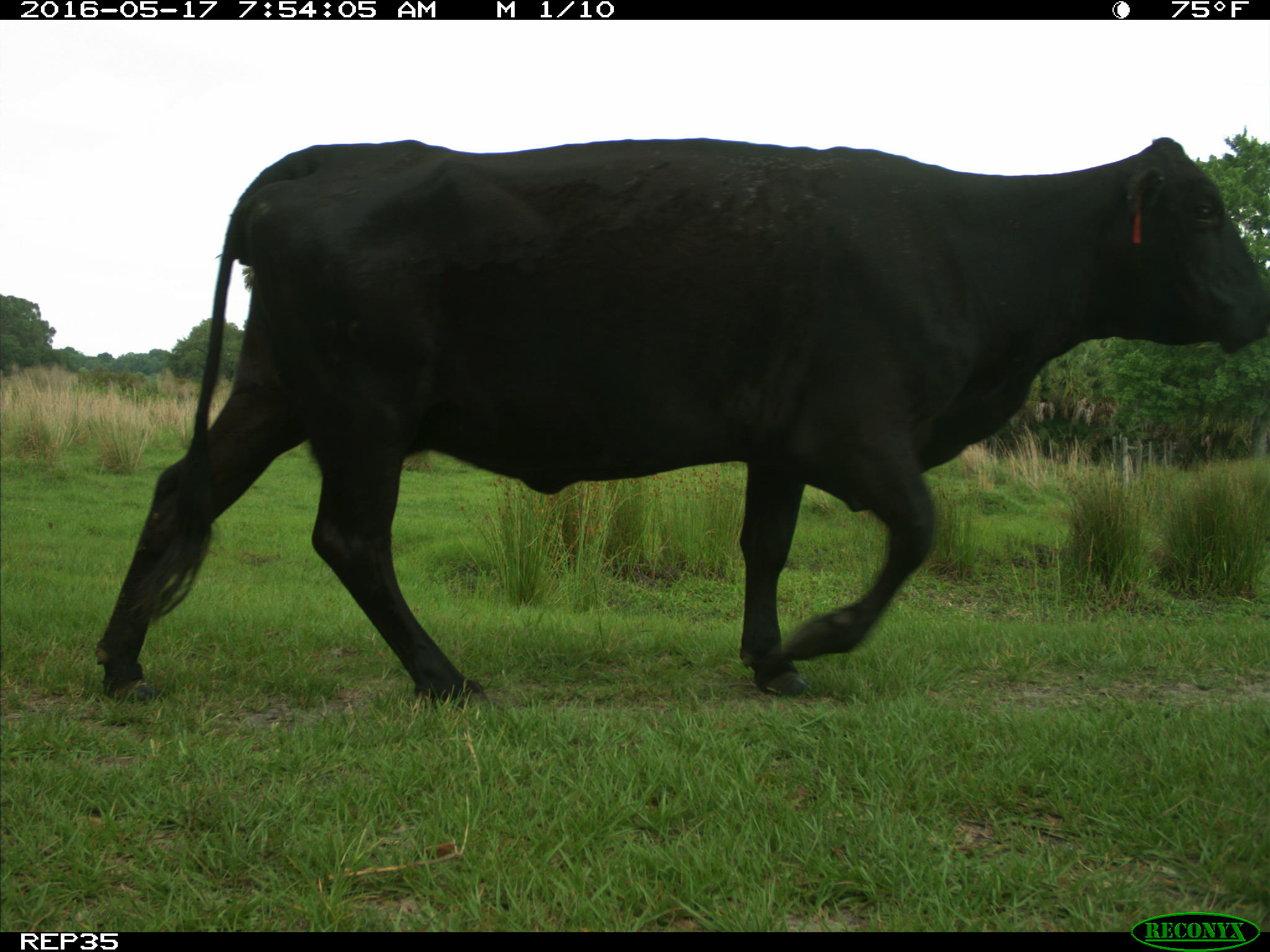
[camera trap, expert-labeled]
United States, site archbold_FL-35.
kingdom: Animalia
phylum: Chordata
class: Mammalia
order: Artiodactyla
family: Bovidae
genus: Bos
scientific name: Bos taurus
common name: domestic cow